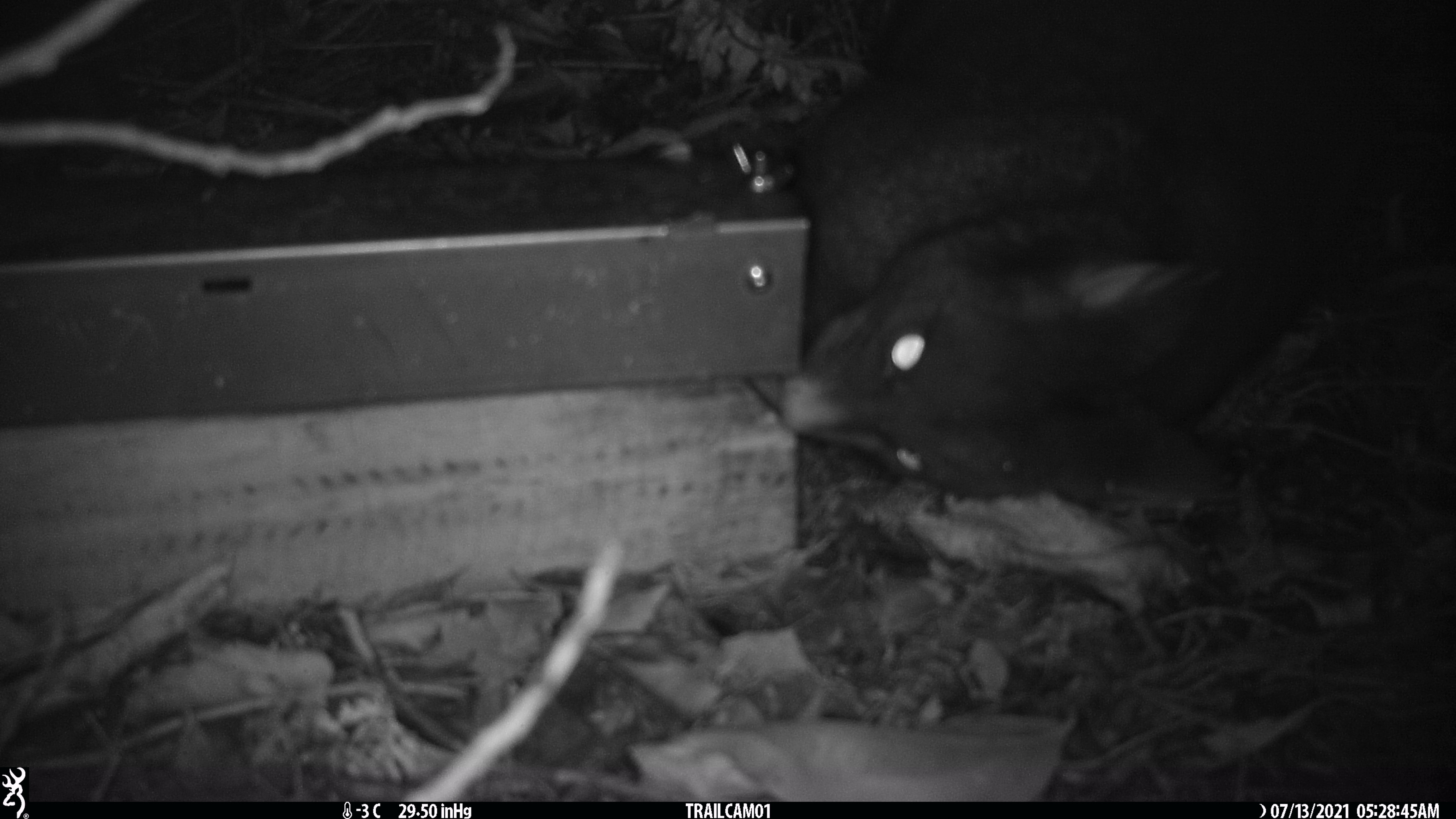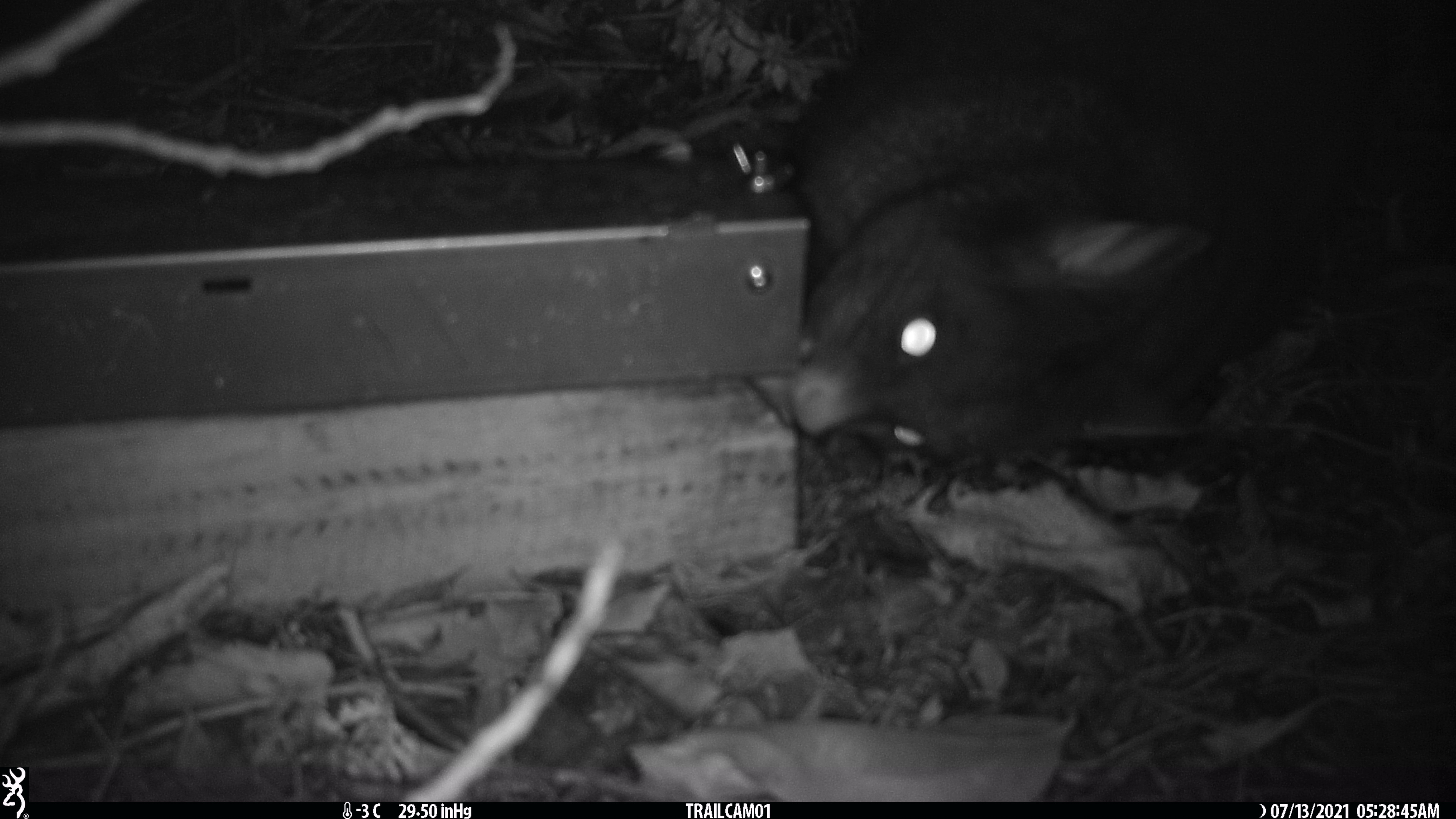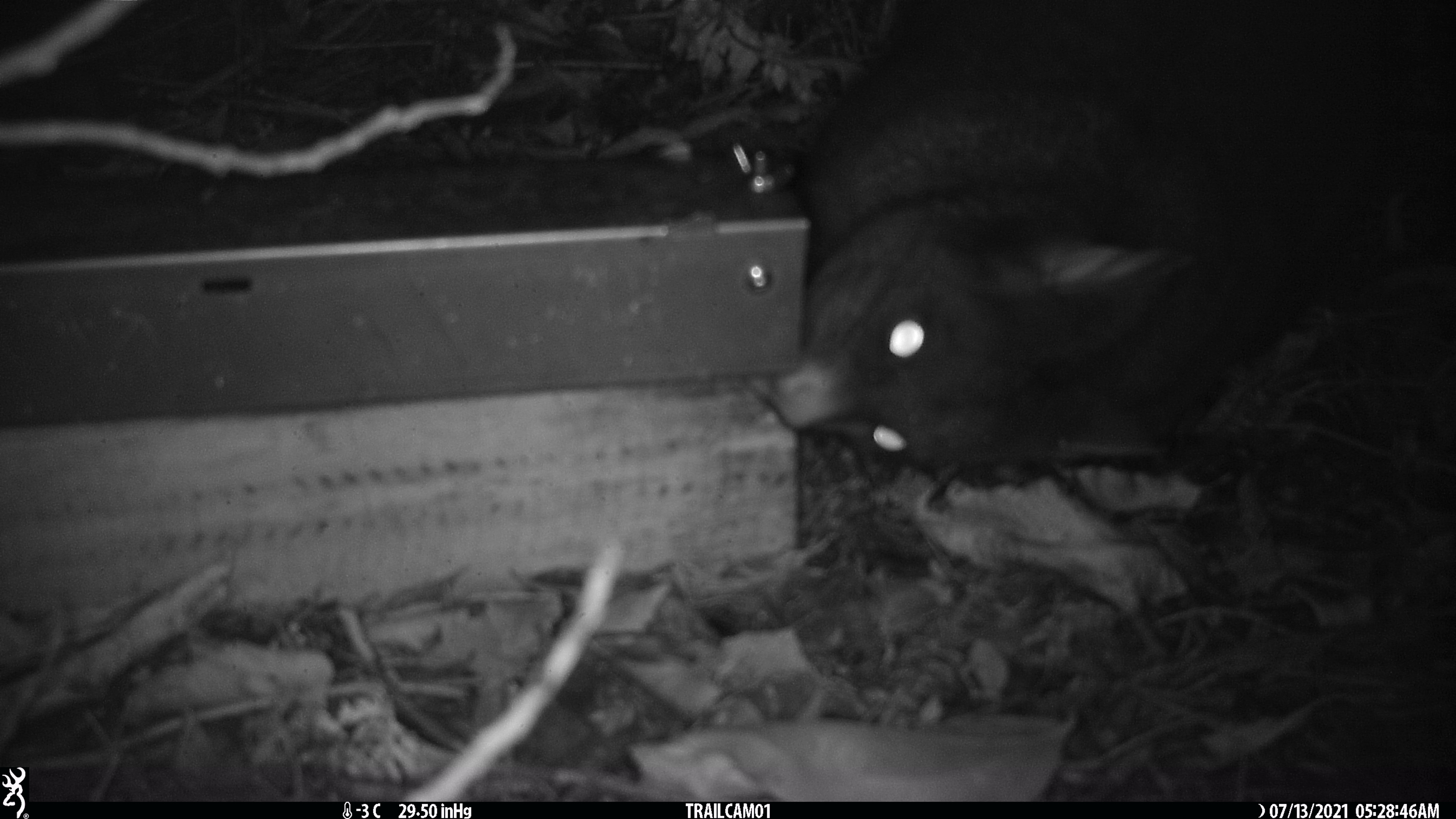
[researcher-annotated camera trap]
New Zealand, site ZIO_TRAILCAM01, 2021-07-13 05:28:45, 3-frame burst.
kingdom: Animalia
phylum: Chordata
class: Mammalia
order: Diprotodontia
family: Phalangeridae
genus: Trichosurus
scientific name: Trichosurus vulpecula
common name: common brushtail possum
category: possum